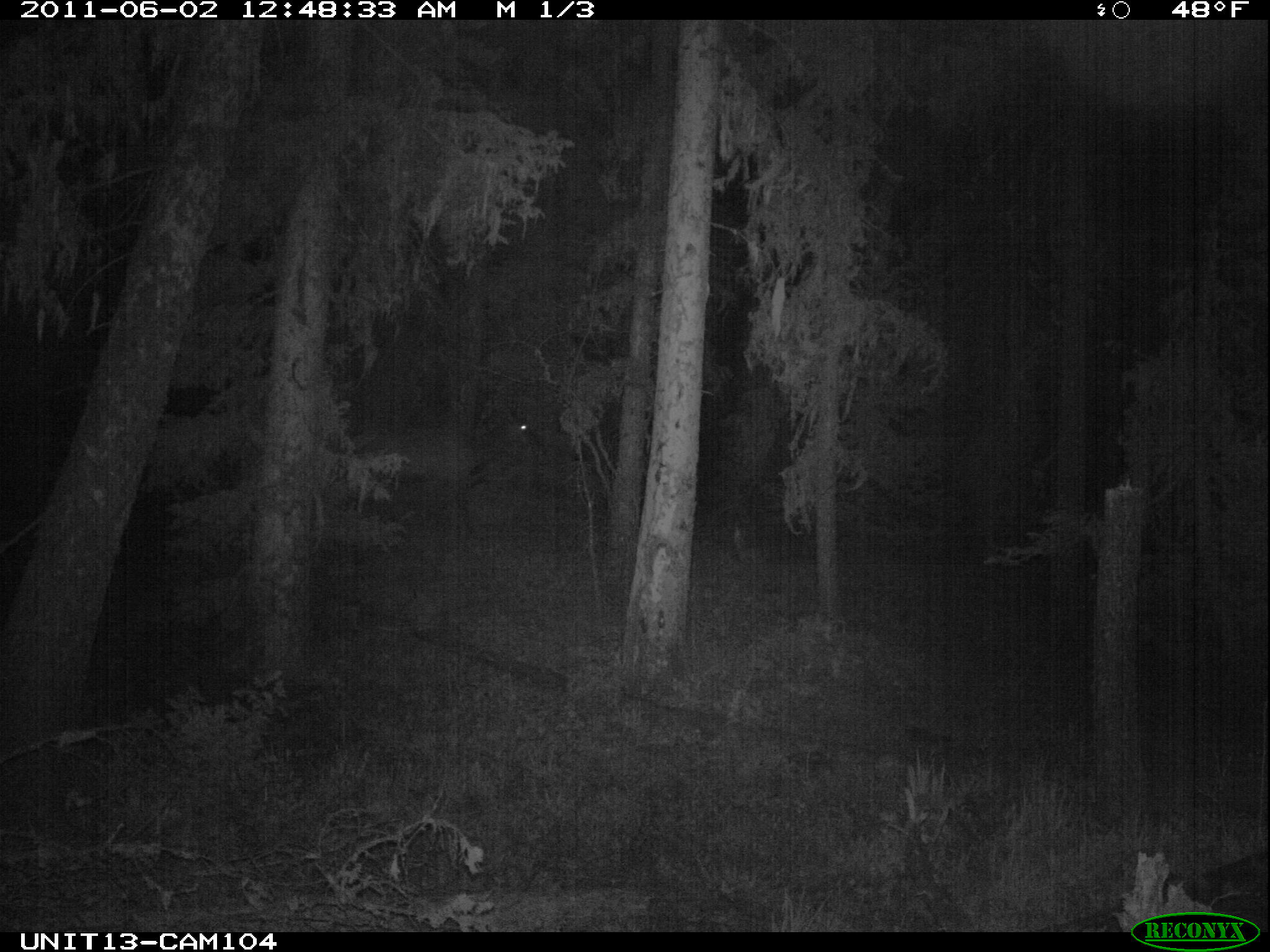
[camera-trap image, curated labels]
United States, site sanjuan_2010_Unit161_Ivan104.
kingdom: Animalia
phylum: Chordata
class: Mammalia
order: Artiodactyla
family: Cervidae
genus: Cervus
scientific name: Cervus elaphus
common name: red deer